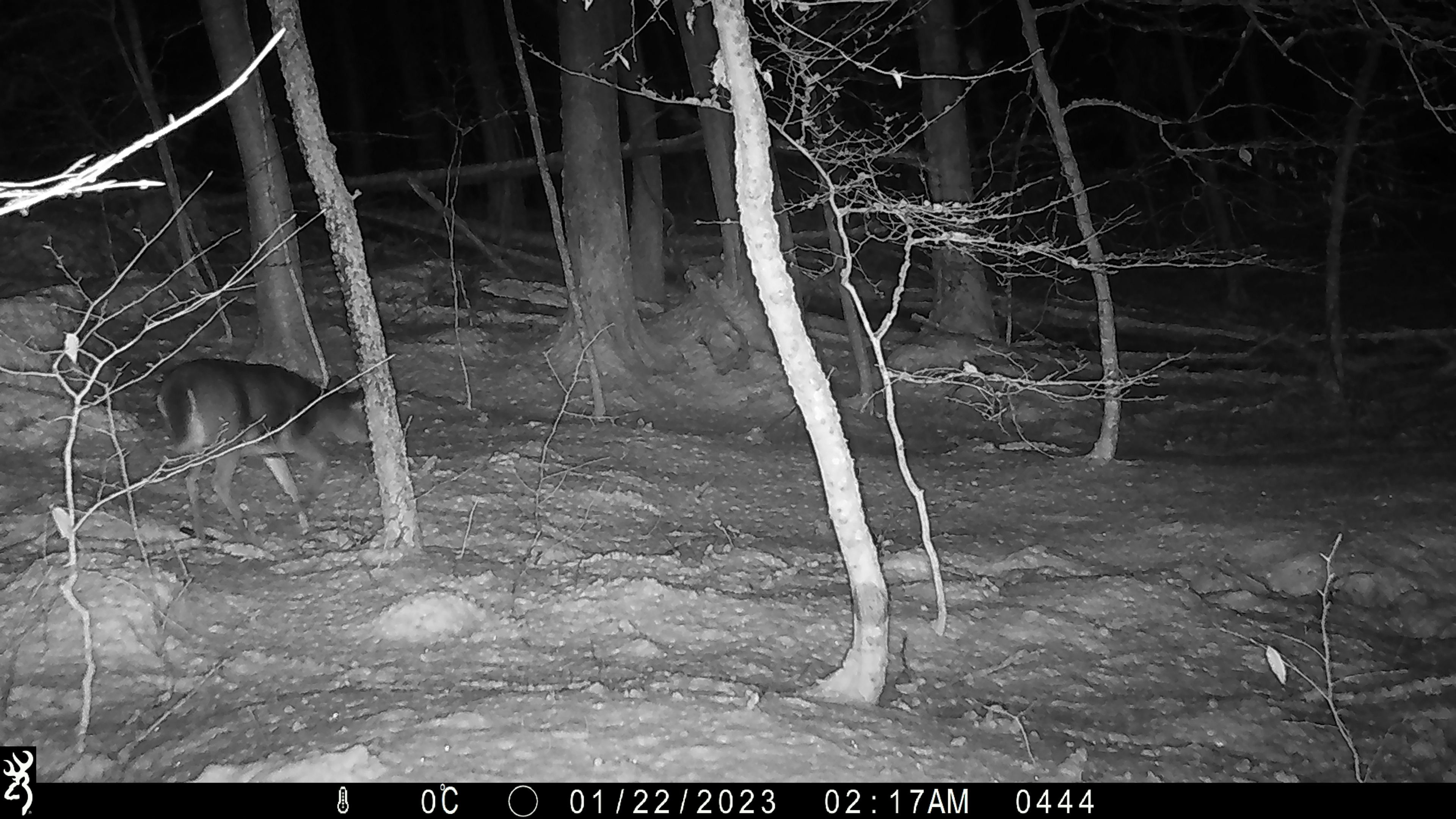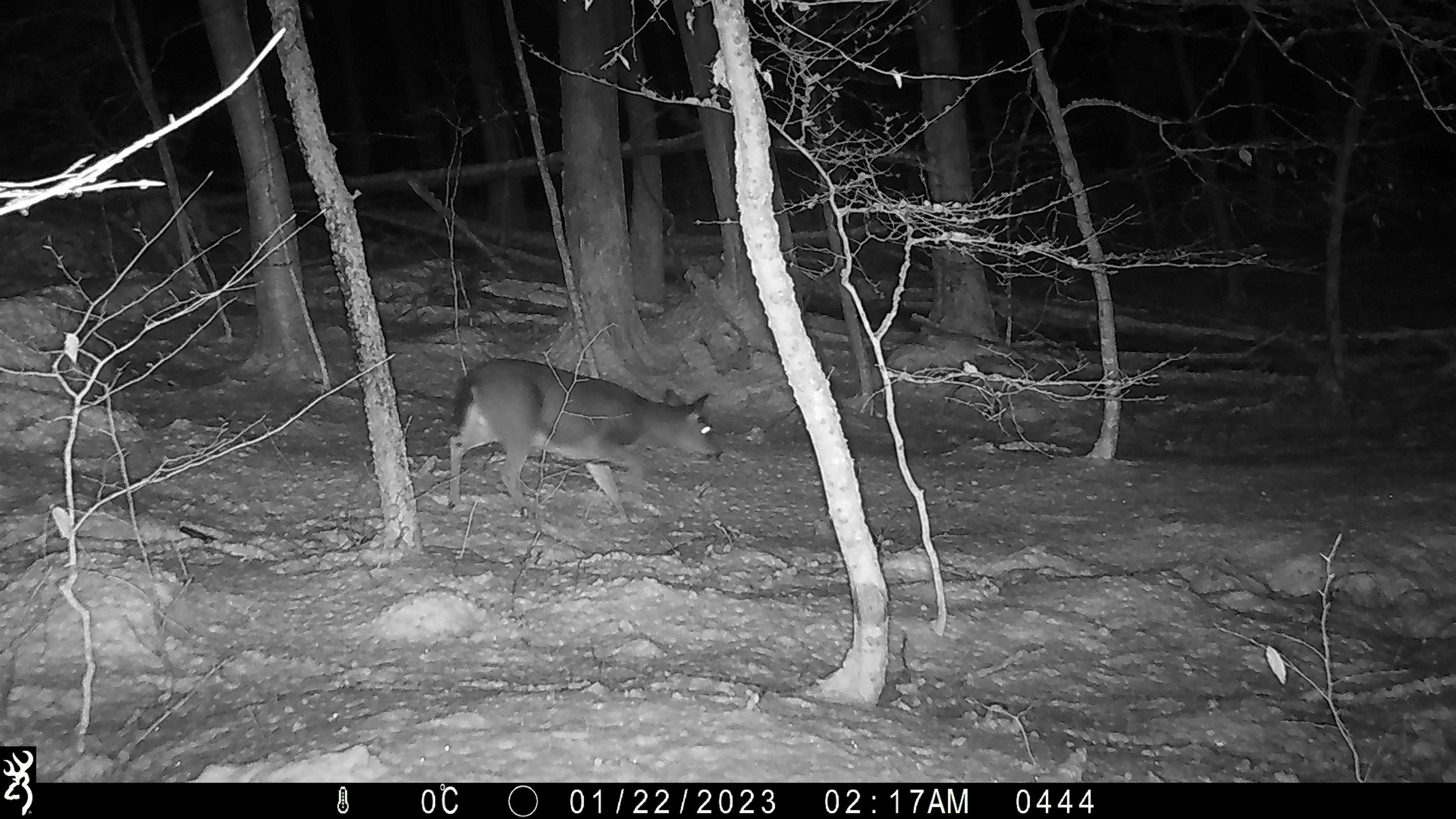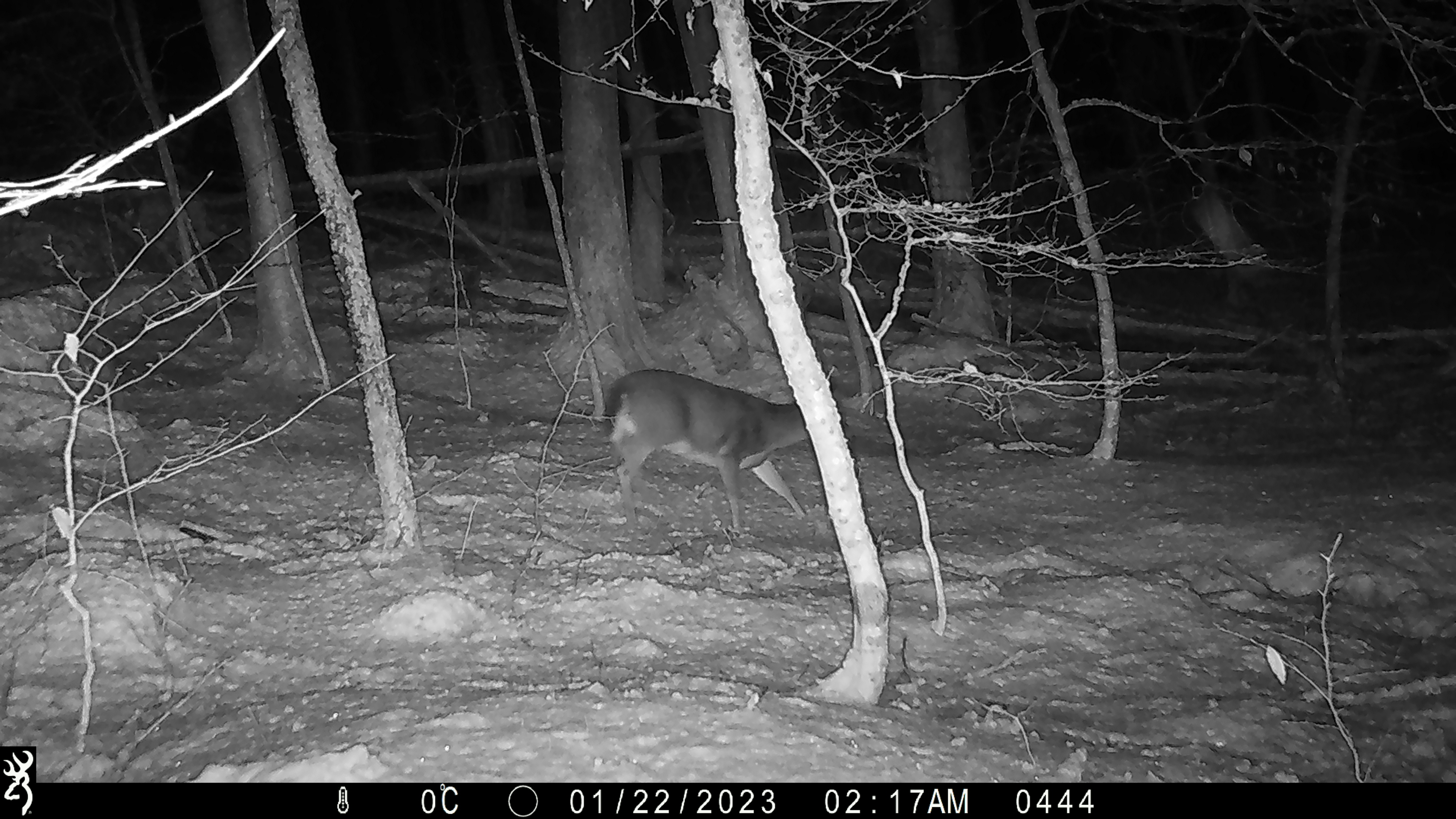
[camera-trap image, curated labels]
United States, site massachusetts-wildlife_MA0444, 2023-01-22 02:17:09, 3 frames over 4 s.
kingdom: Animalia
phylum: Chordata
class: Mammalia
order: Artiodactyla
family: Cervidae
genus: Odocoileus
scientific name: Odocoileus virginianus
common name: white-tailed deer